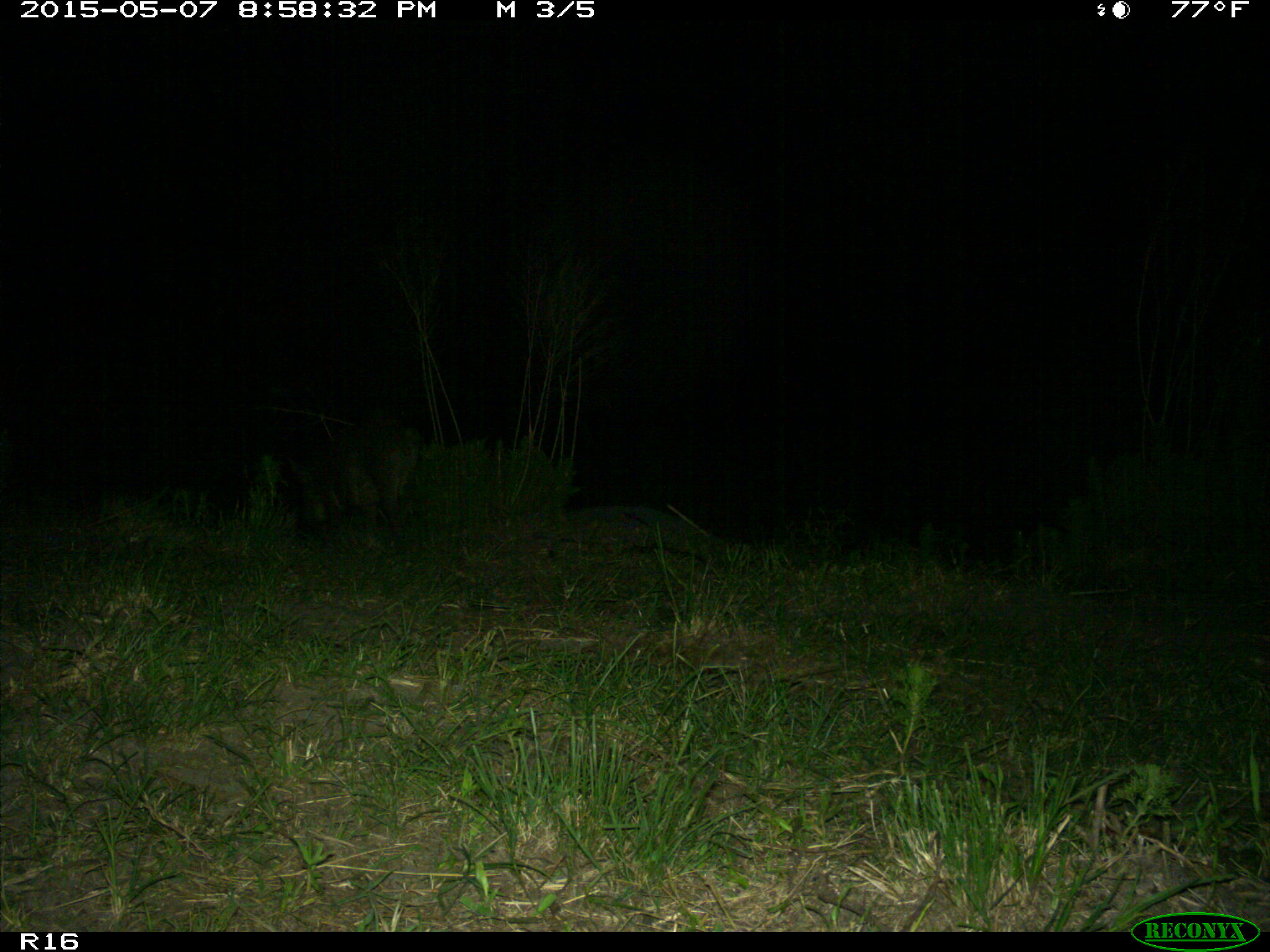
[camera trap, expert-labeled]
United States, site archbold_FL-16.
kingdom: Animalia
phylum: Chordata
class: Mammalia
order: Artiodactyla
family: Suidae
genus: Sus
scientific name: Sus scrofa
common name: wild boar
Sus scrofa (wild boar).